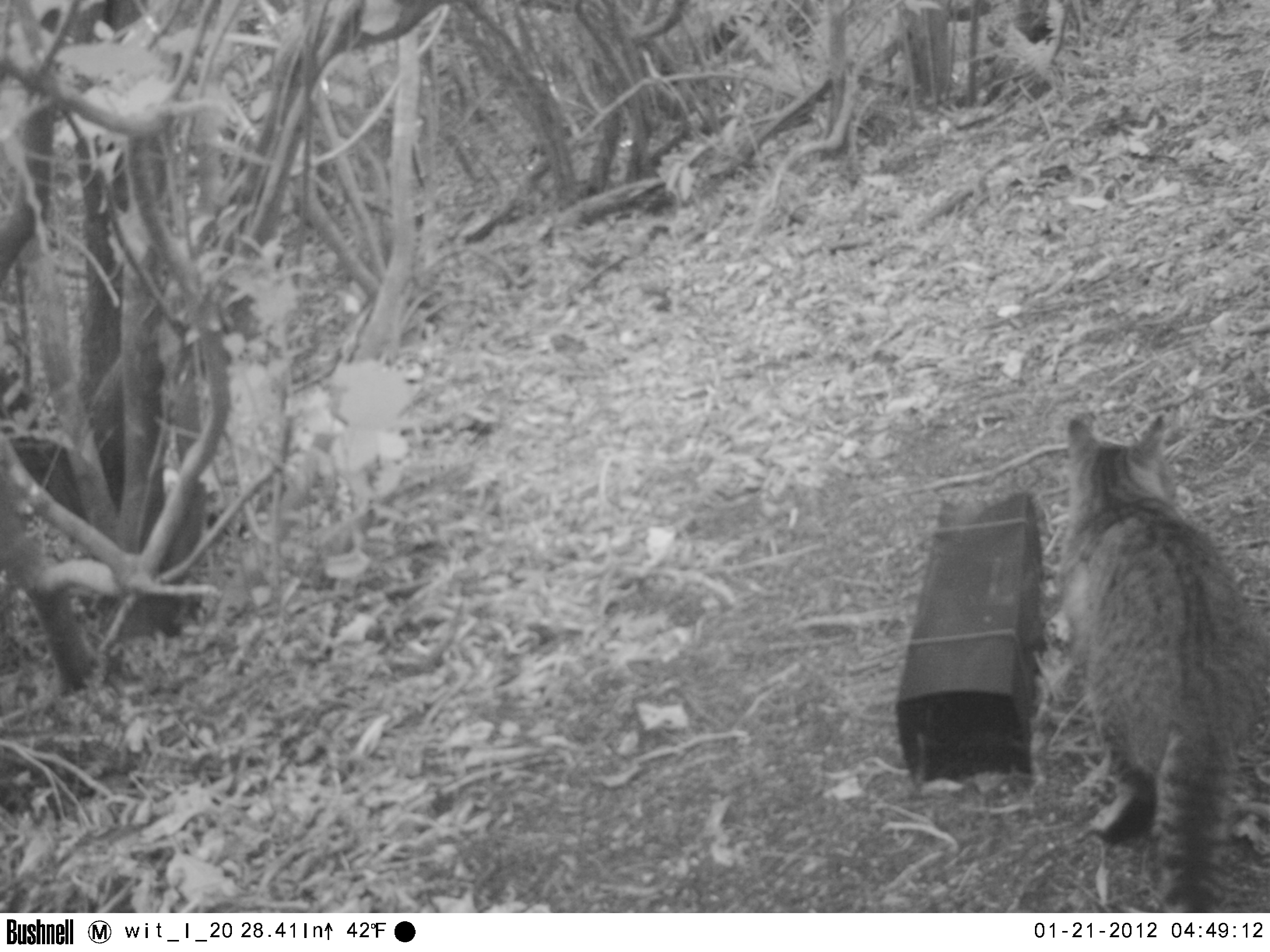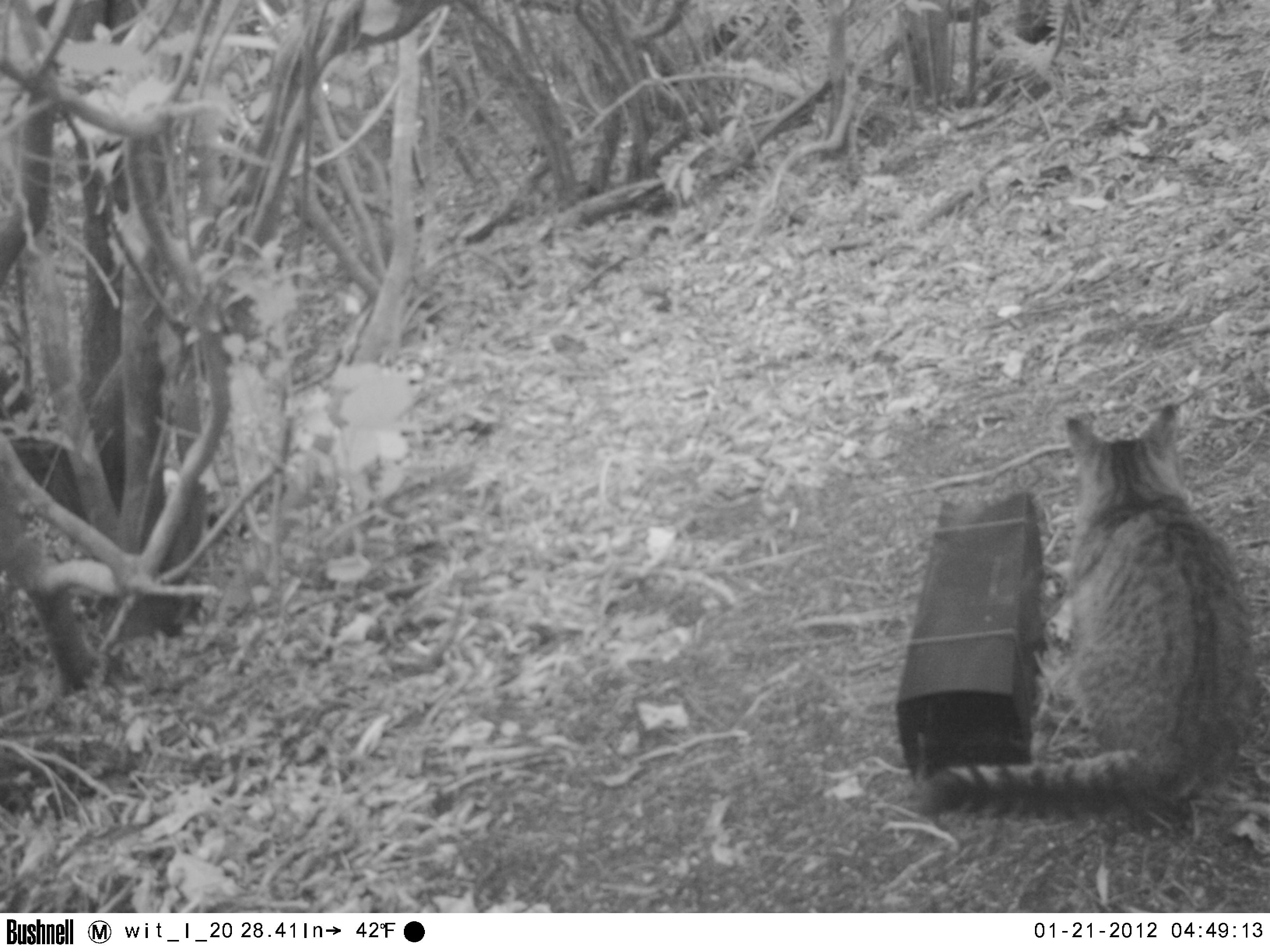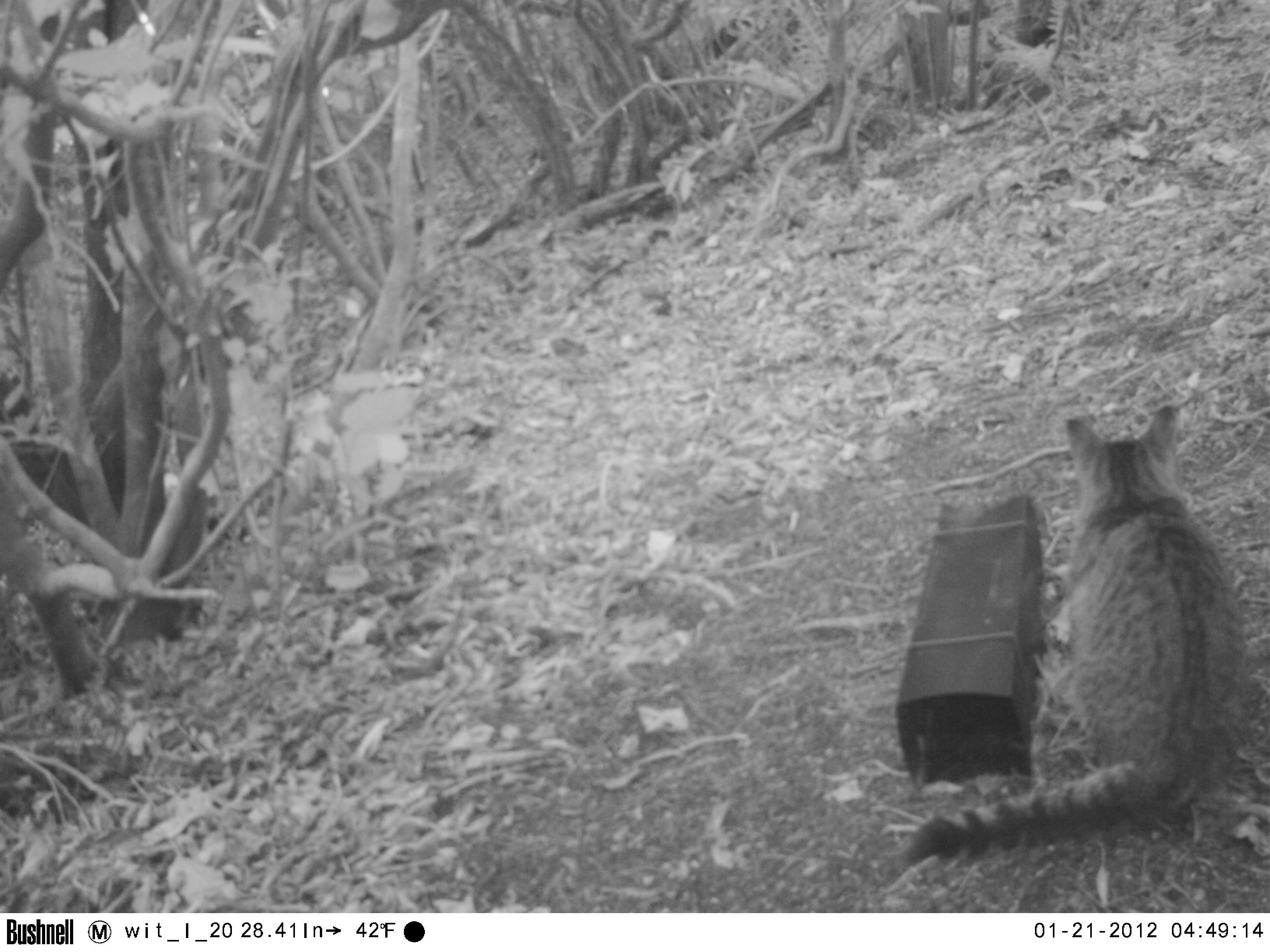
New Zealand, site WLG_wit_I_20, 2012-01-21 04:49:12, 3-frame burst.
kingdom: Animalia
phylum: Chordata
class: Mammalia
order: Carnivora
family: Felidae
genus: Felis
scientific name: Felis catus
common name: domestic cat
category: cat